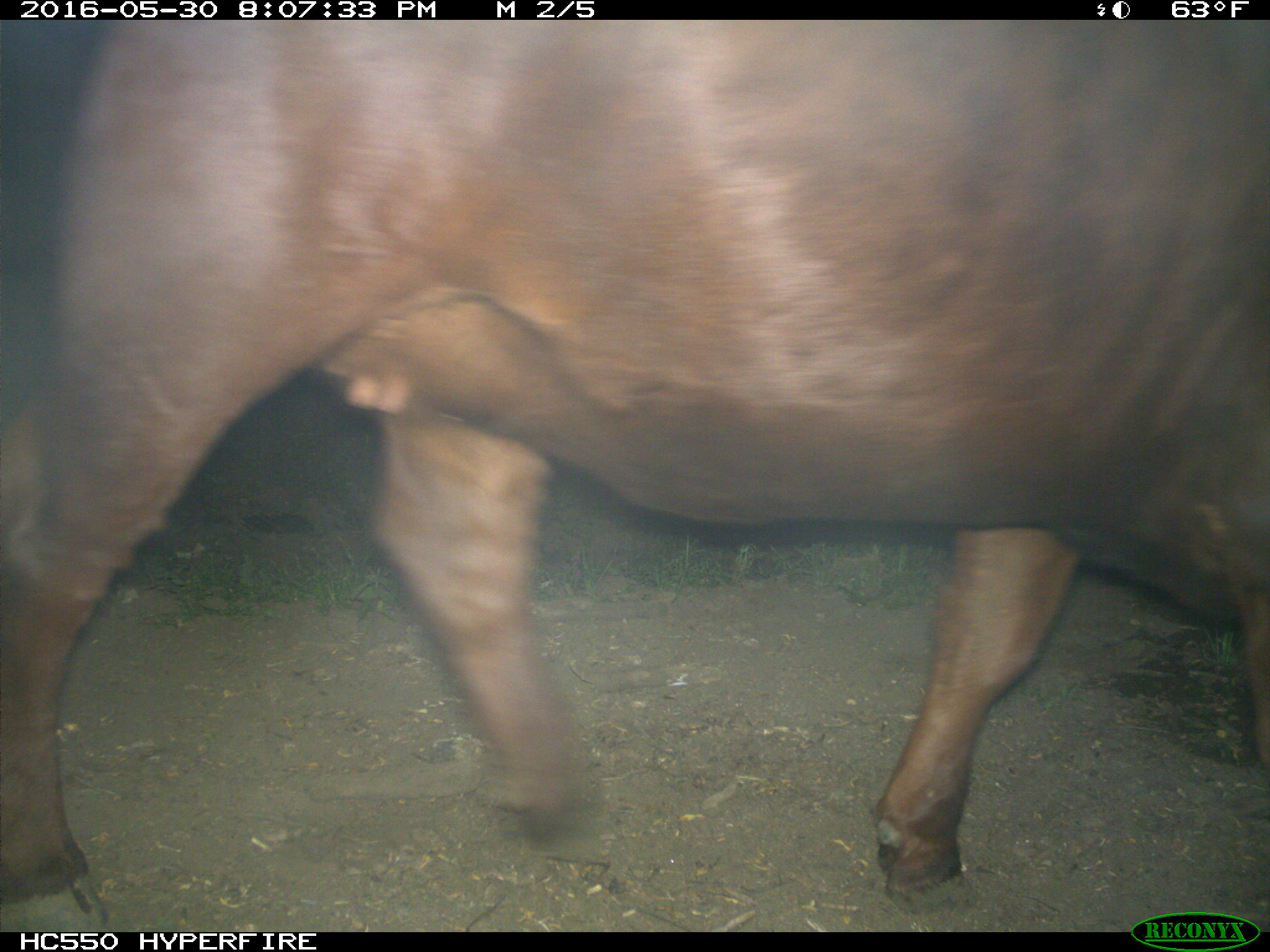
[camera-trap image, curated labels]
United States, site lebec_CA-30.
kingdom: Animalia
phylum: Chordata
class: Mammalia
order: Artiodactyla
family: Bovidae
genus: Bos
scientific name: Bos taurus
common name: domestic cow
Bos taurus (domestic cow).